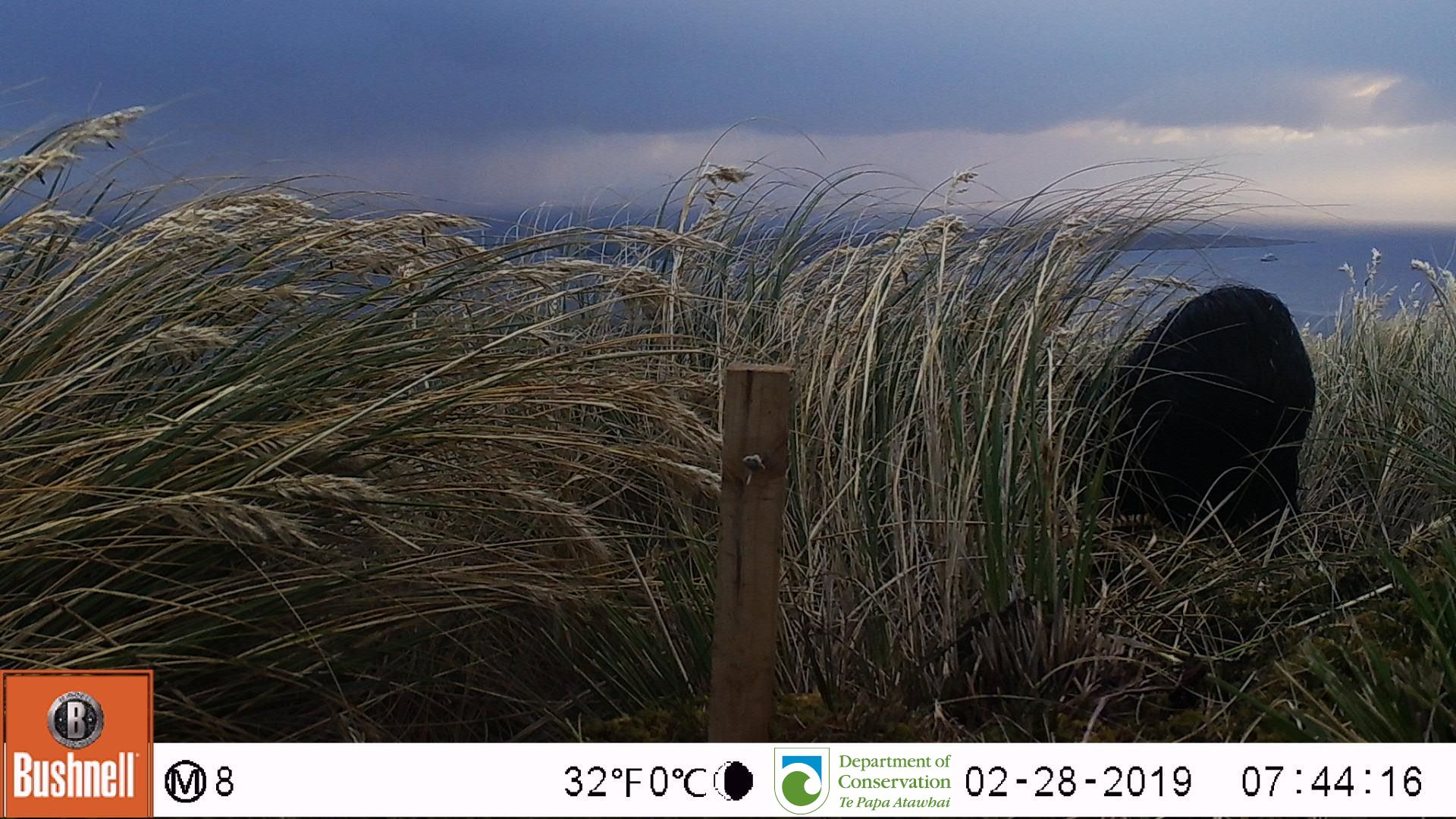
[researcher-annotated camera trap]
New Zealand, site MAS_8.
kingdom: Animalia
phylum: Chordata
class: Mammalia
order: Artiodactyla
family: Suidae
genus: Sus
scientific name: Sus scrofa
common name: pig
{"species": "pig (Sus scrofa)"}